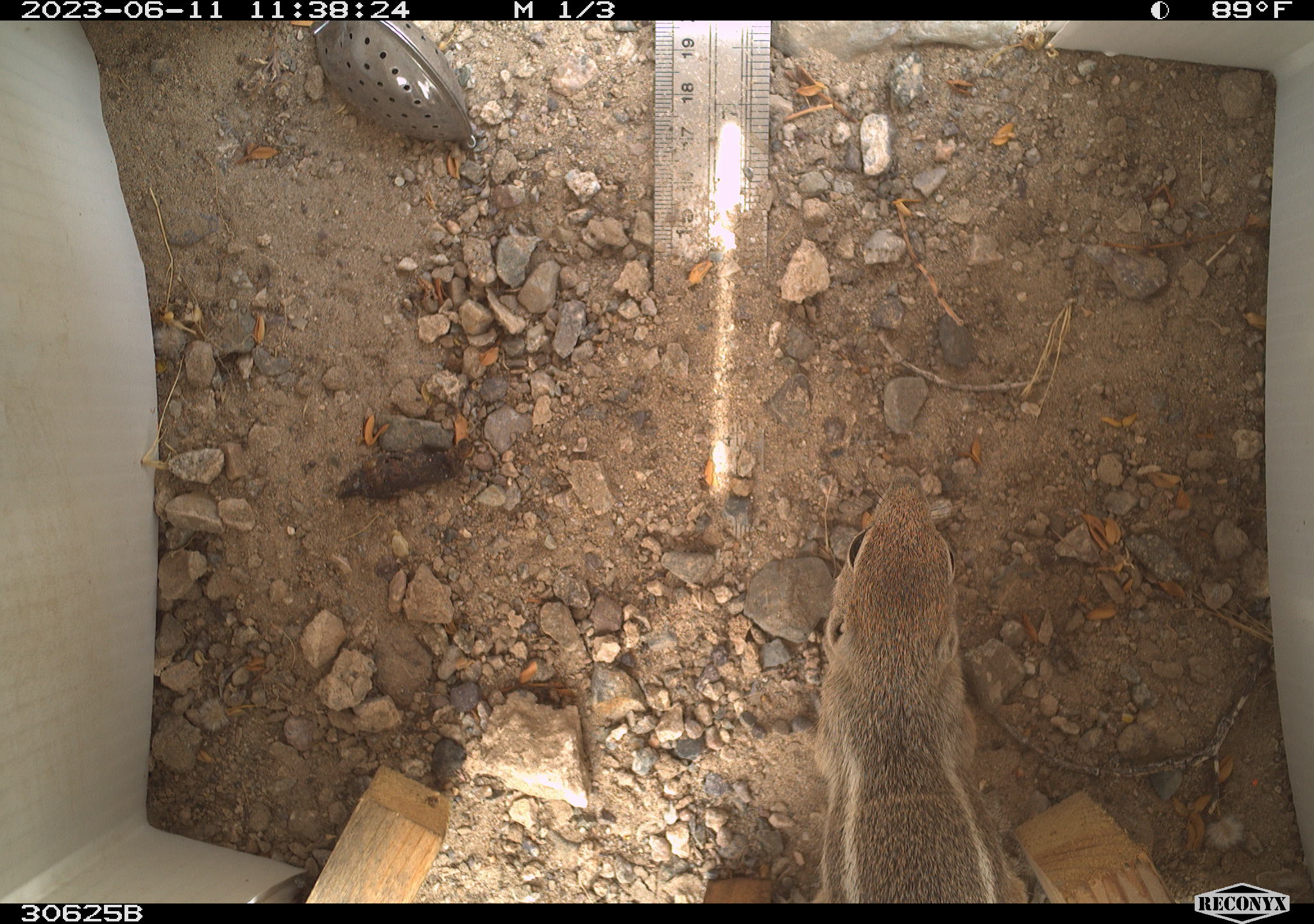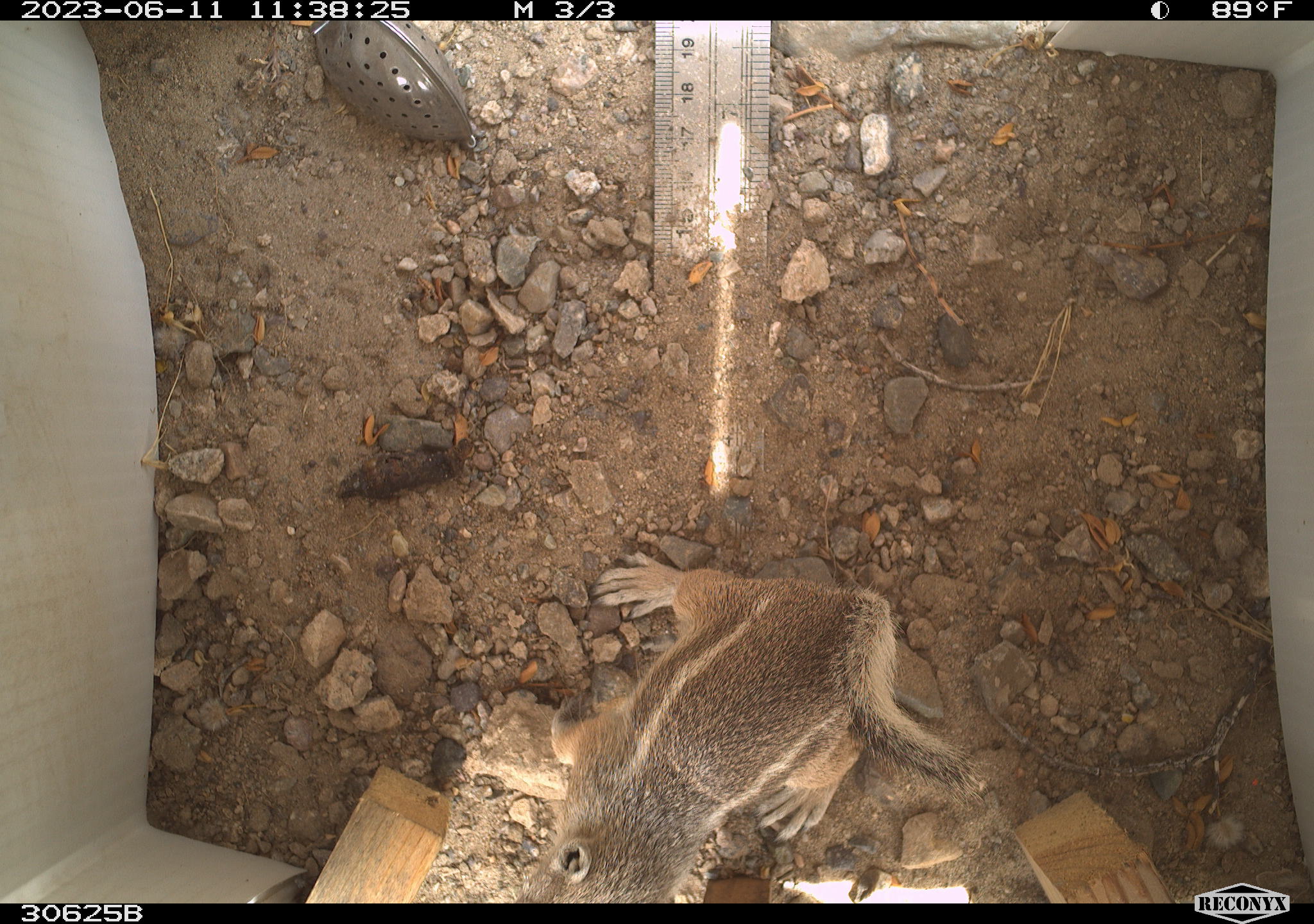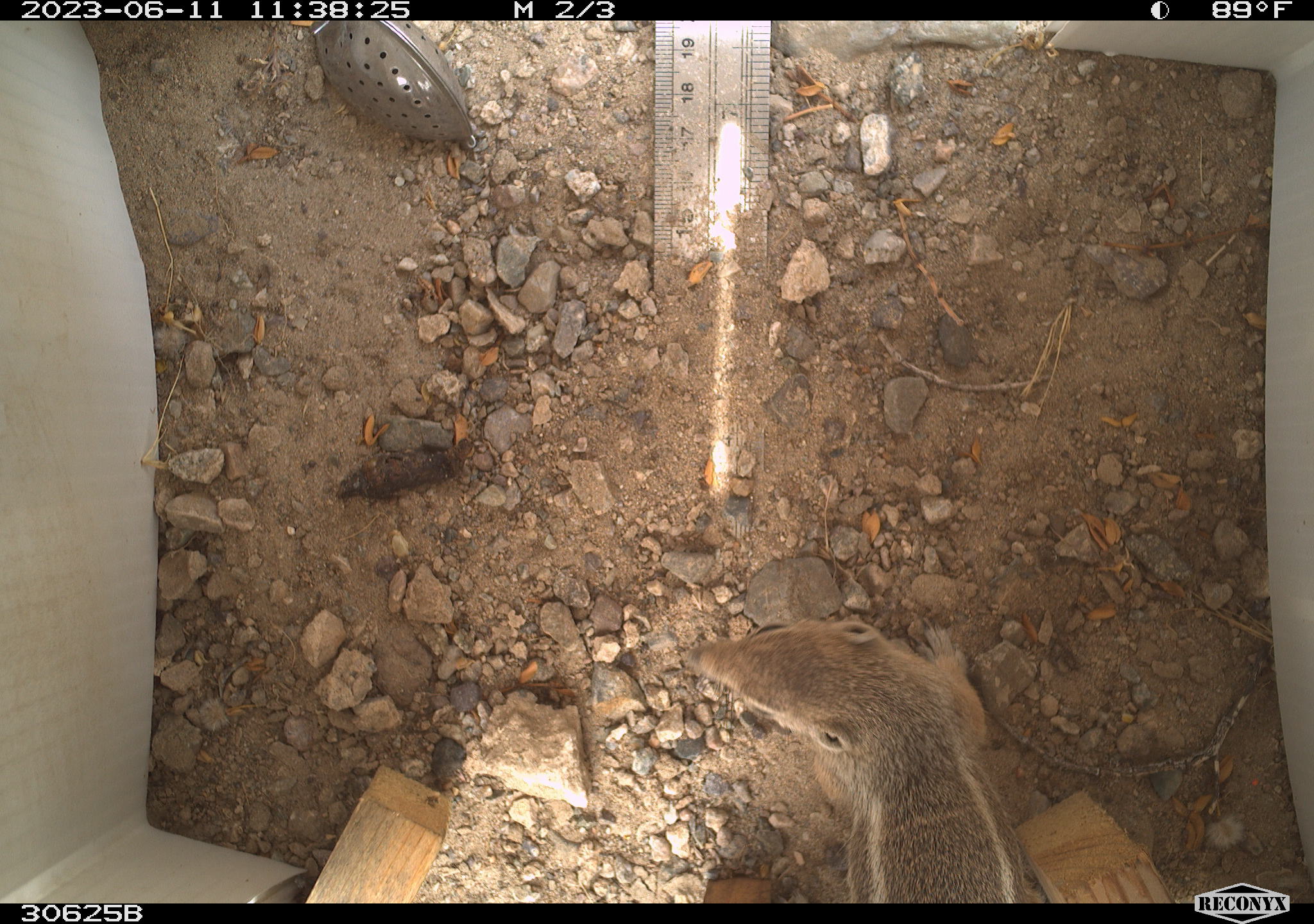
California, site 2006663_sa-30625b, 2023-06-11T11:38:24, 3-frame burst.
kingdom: Animalia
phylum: Chordata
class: Mammalia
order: Rodentia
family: Sciuridae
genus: Ammospermophilus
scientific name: Ammospermophilus leucurus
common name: white-tailed antelope squirrel